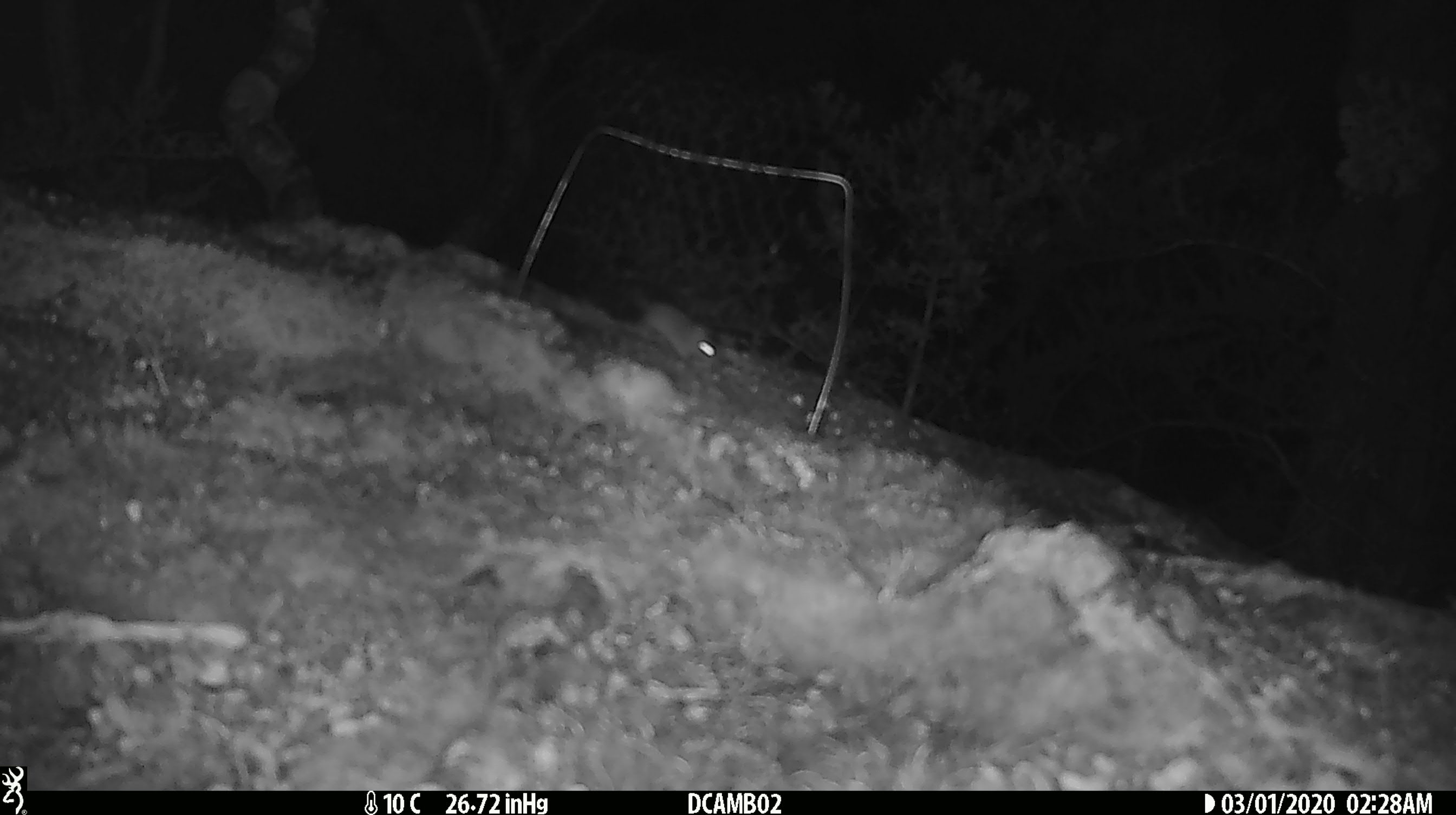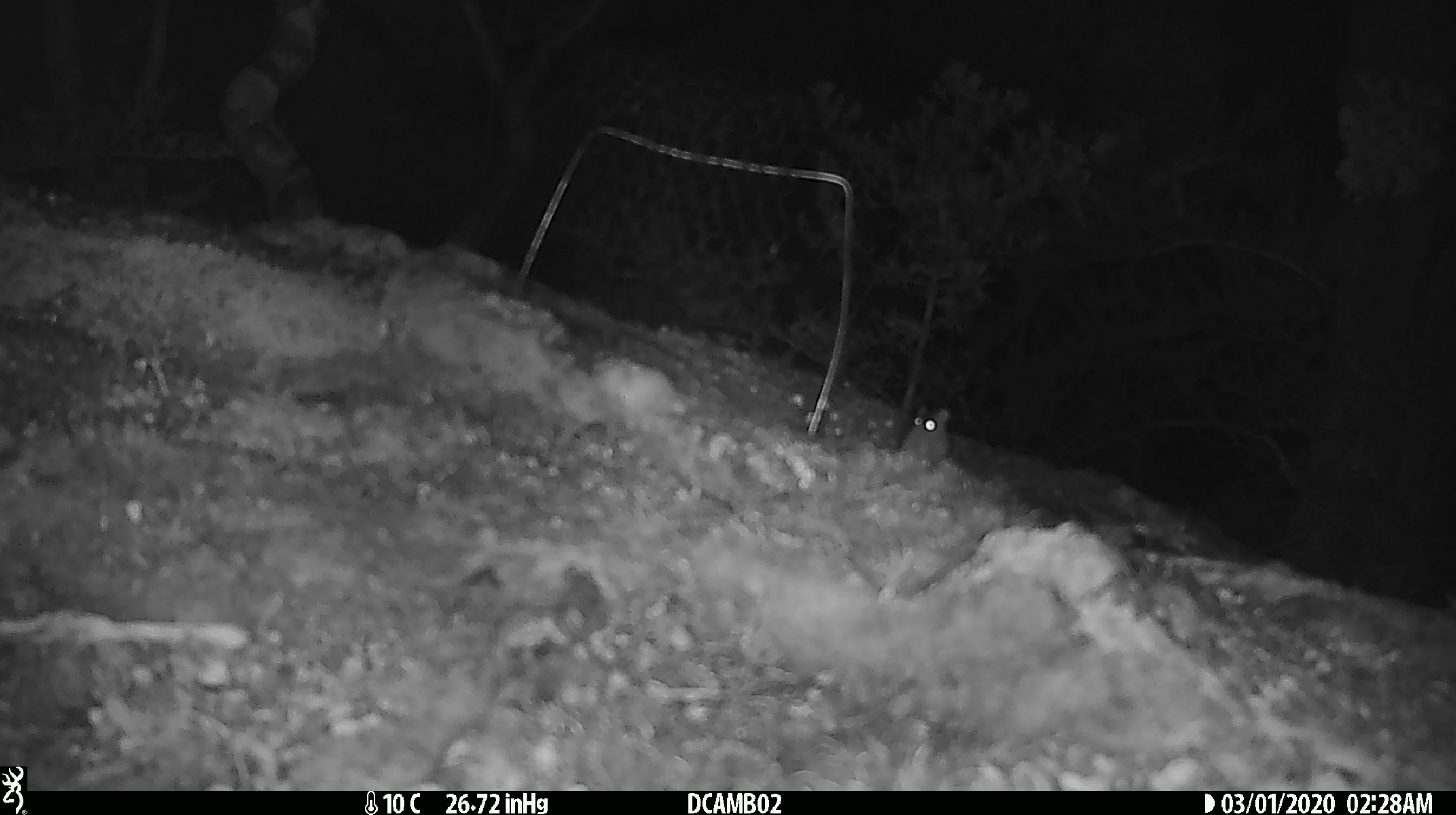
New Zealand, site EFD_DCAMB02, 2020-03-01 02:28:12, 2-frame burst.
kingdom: Animalia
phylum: Chordata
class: Mammalia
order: Rodentia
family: Muridae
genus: Mus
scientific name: Mus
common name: mouse